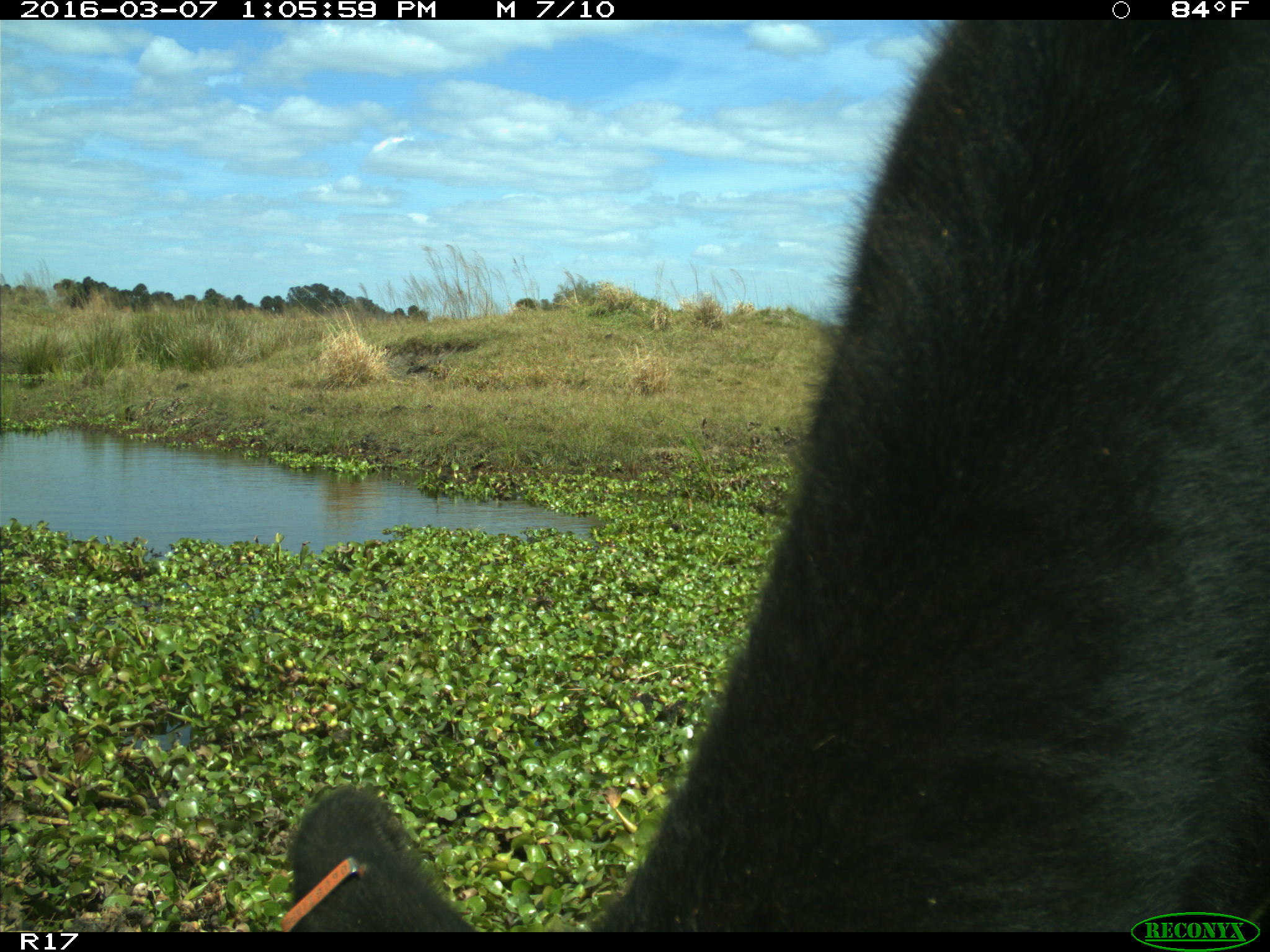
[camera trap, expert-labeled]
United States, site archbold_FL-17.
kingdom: Animalia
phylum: Chordata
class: Mammalia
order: Artiodactyla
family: Bovidae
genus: Bos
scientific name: Bos taurus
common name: domestic cow